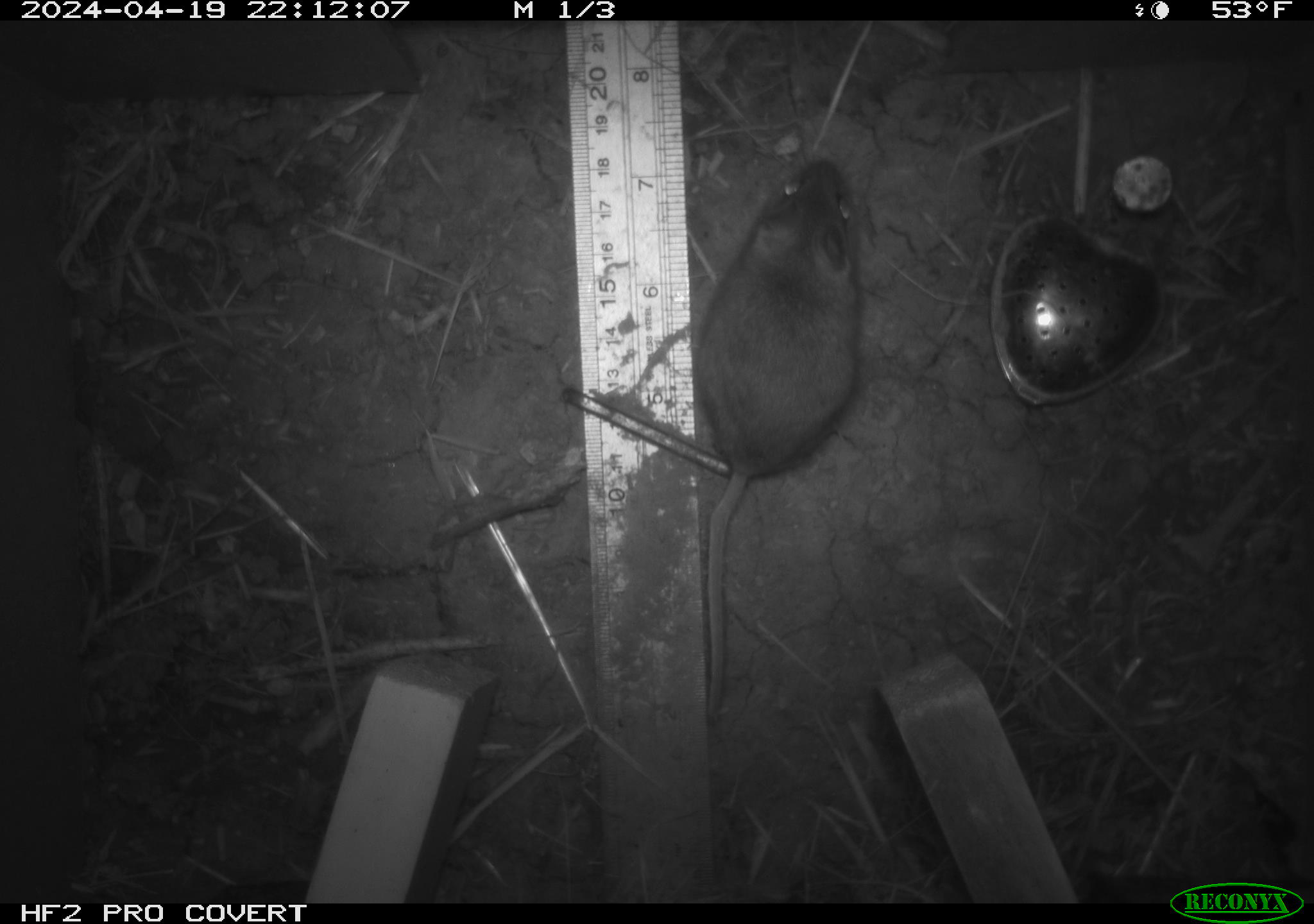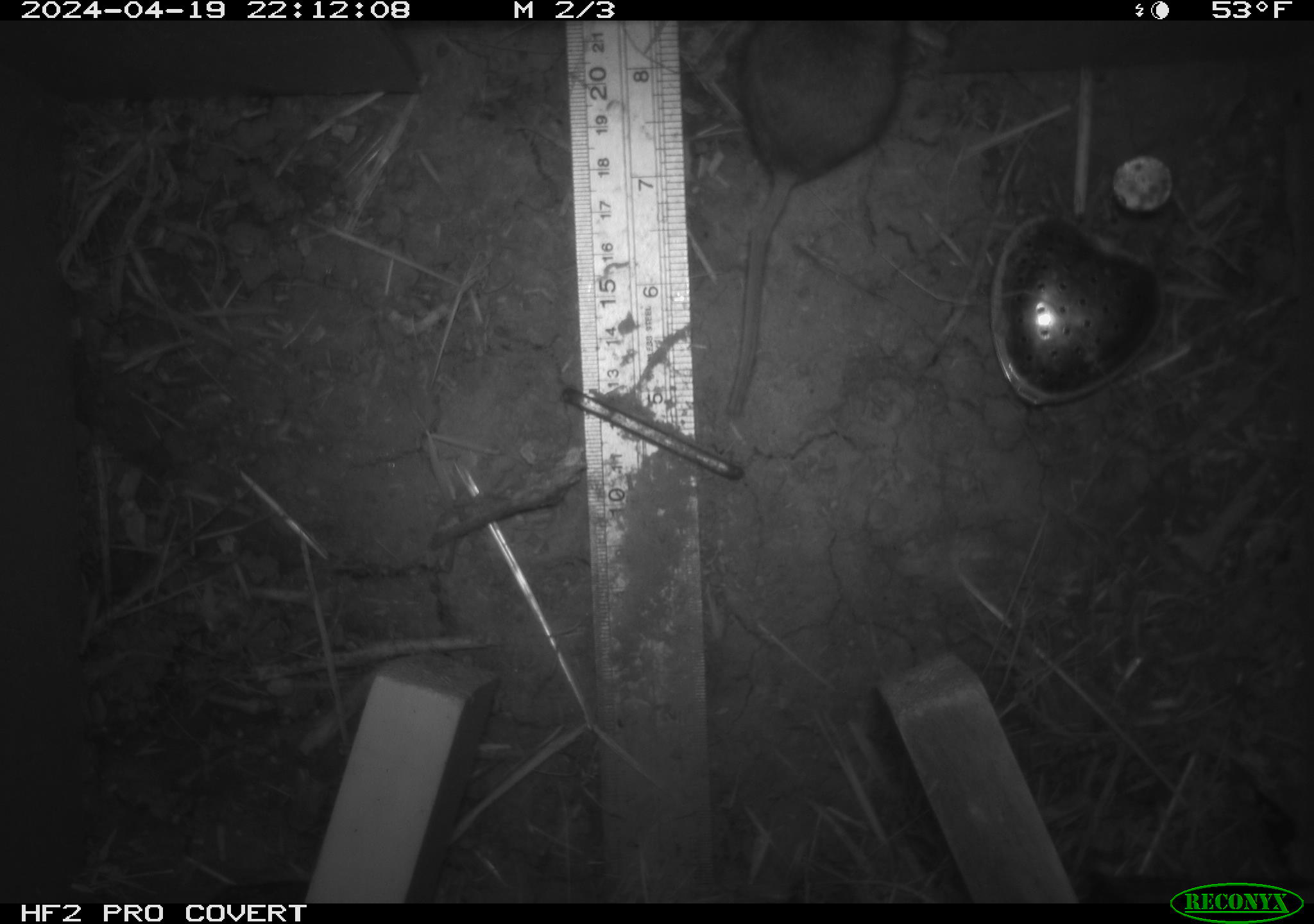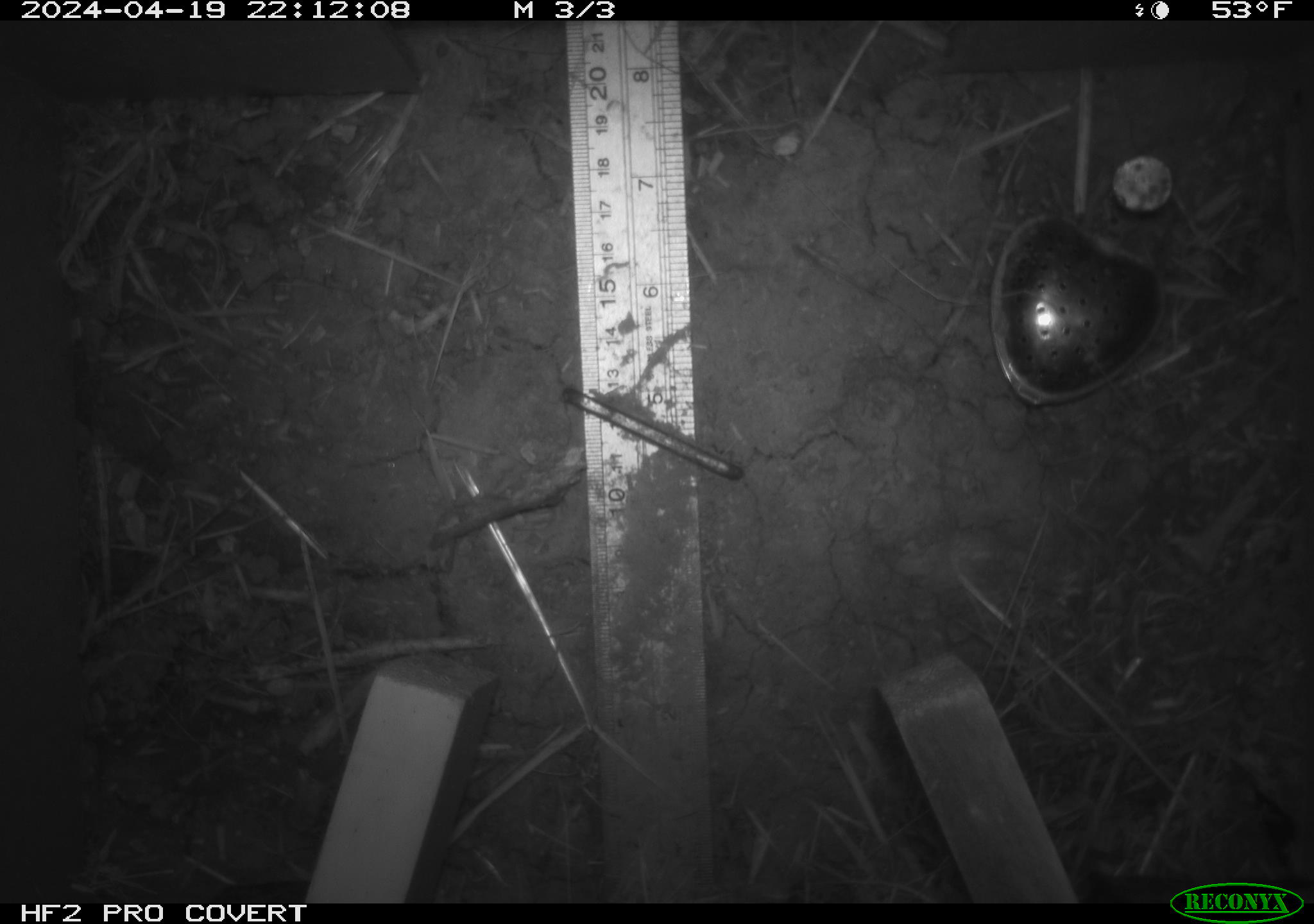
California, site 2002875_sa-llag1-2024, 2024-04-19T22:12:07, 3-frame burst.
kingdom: Animalia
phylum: Chordata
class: Mammalia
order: Rodentia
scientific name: Rodentia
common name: mouse species